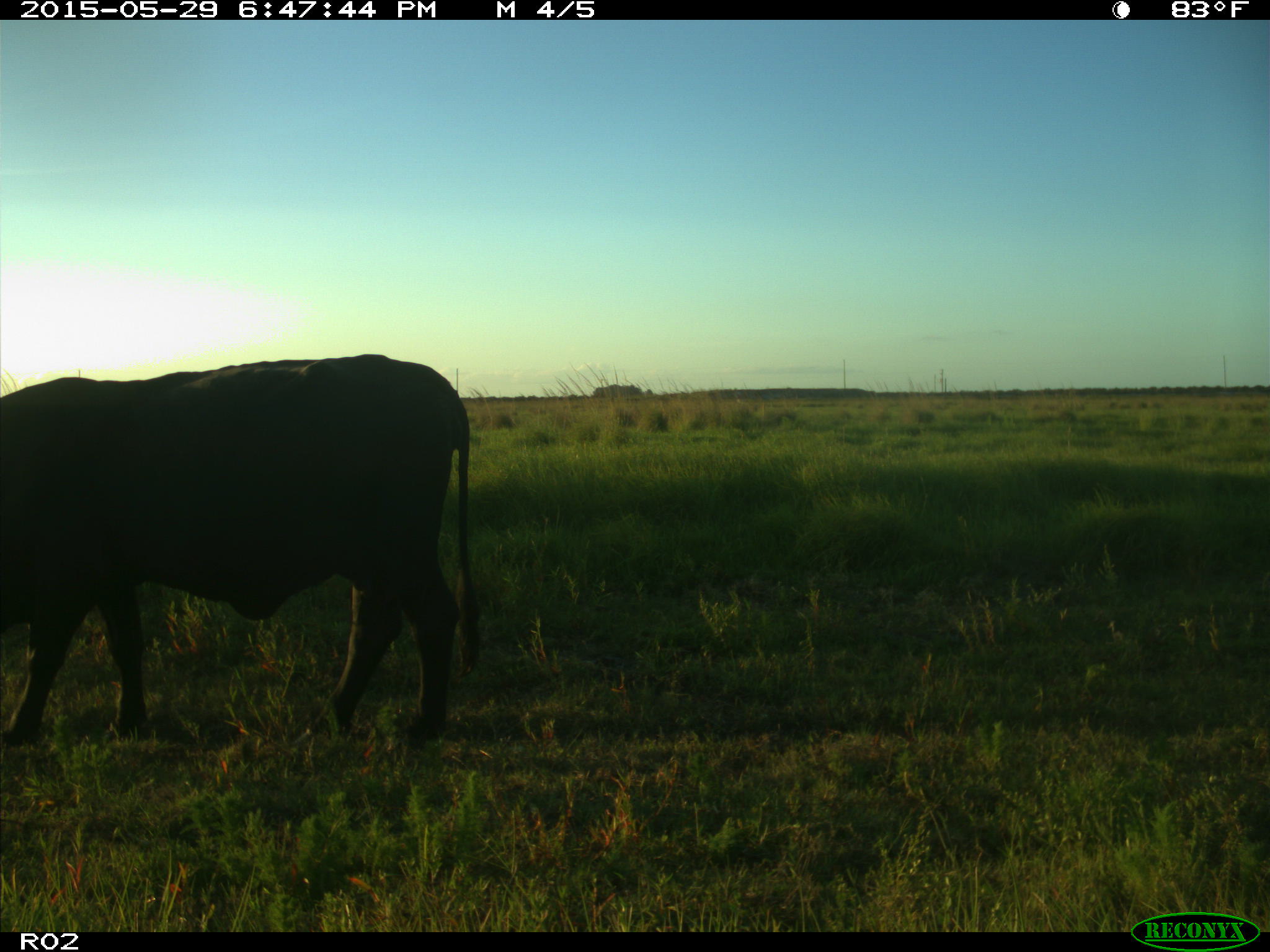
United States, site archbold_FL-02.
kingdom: Animalia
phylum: Chordata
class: Mammalia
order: Artiodactyla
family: Bovidae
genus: Bos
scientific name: Bos taurus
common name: domestic cow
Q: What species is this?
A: Bos taurus (domestic cow).